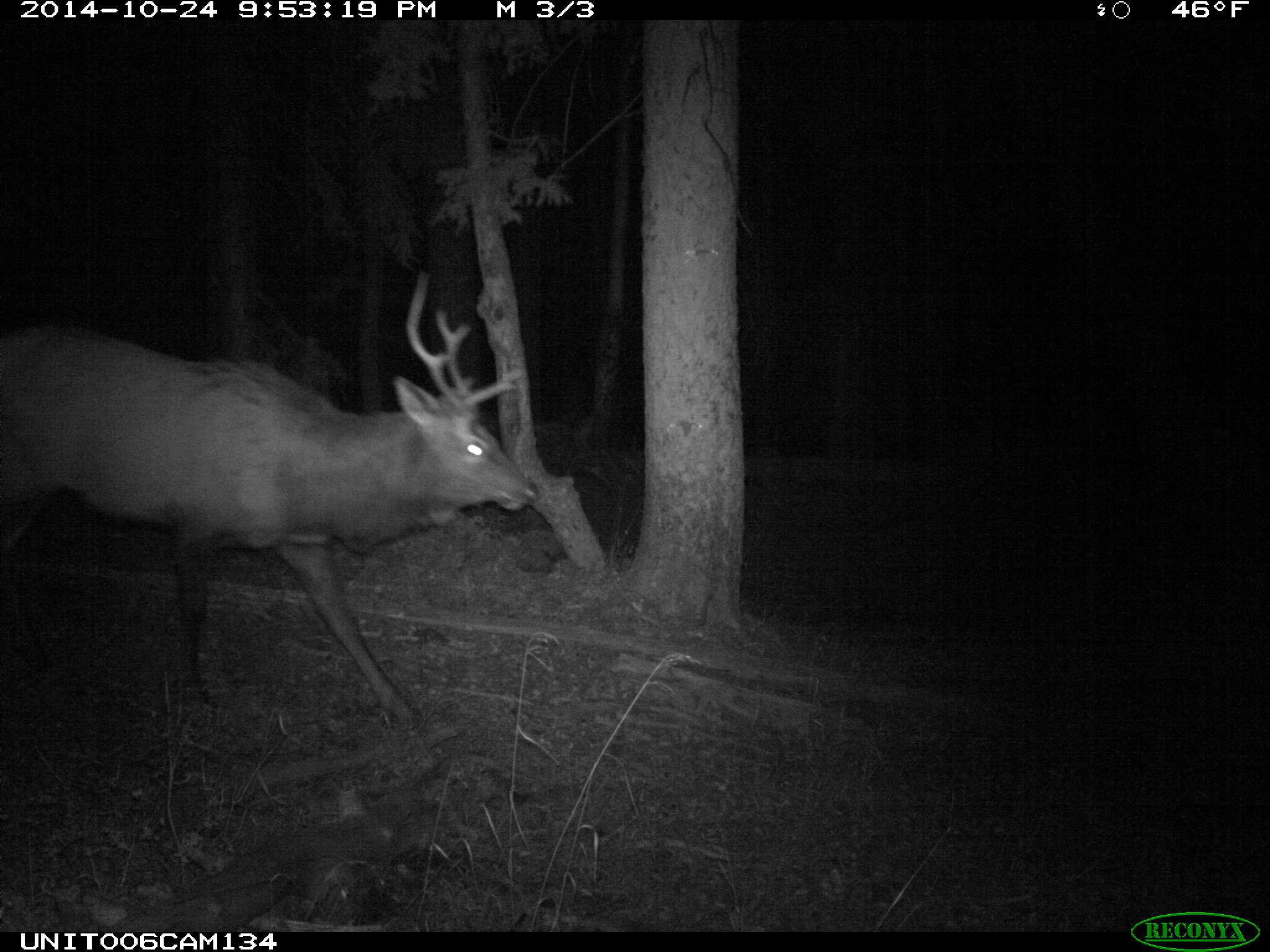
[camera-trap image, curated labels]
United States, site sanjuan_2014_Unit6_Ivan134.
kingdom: Animalia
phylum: Chordata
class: Mammalia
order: Artiodactyla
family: Cervidae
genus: Cervus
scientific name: Cervus elaphus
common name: red deer